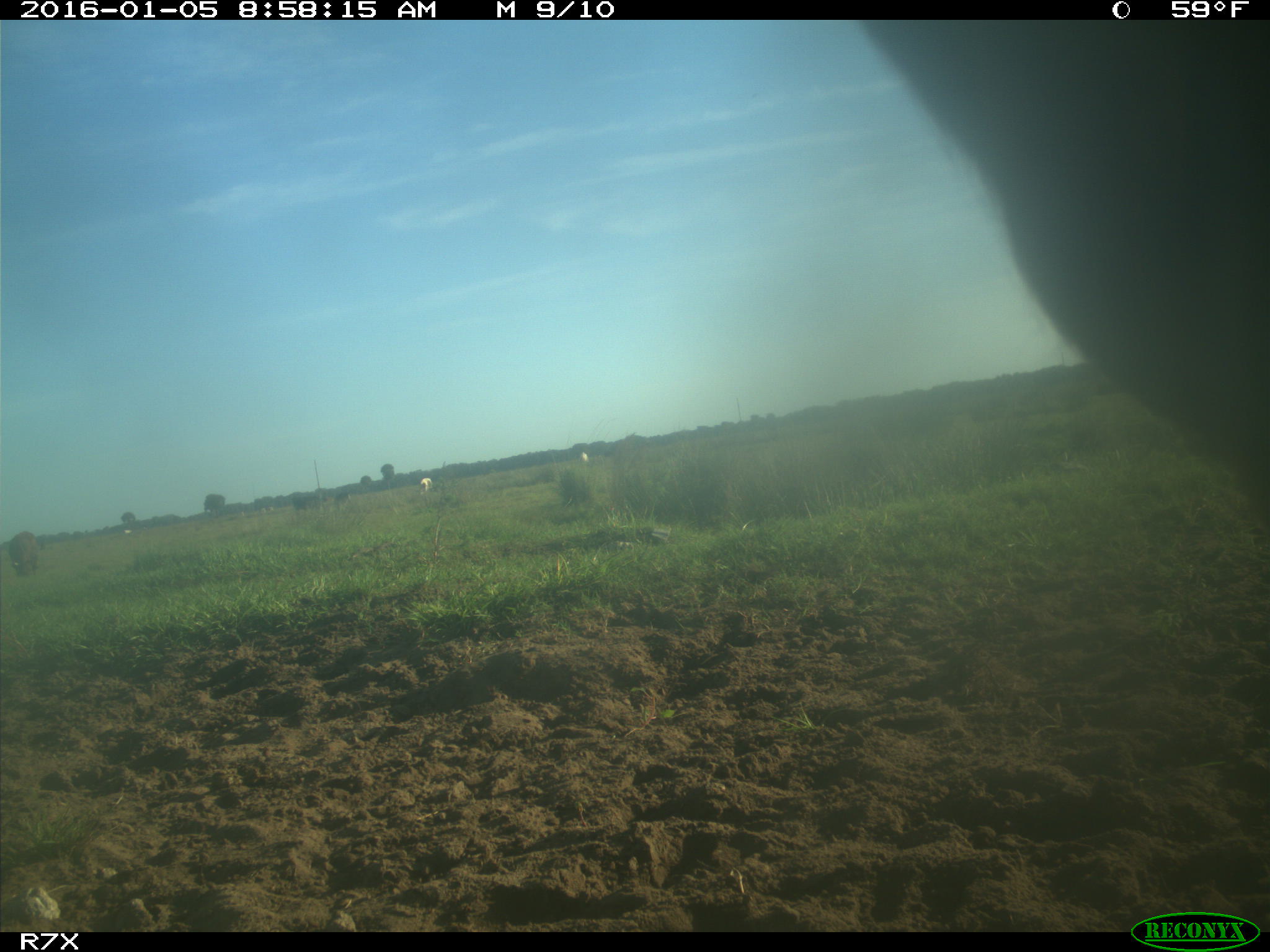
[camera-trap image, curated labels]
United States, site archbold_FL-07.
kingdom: Animalia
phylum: Chordata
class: Mammalia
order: Artiodactyla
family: Bovidae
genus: Bos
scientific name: Bos taurus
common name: domestic cow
Bos taurus (domestic cow).